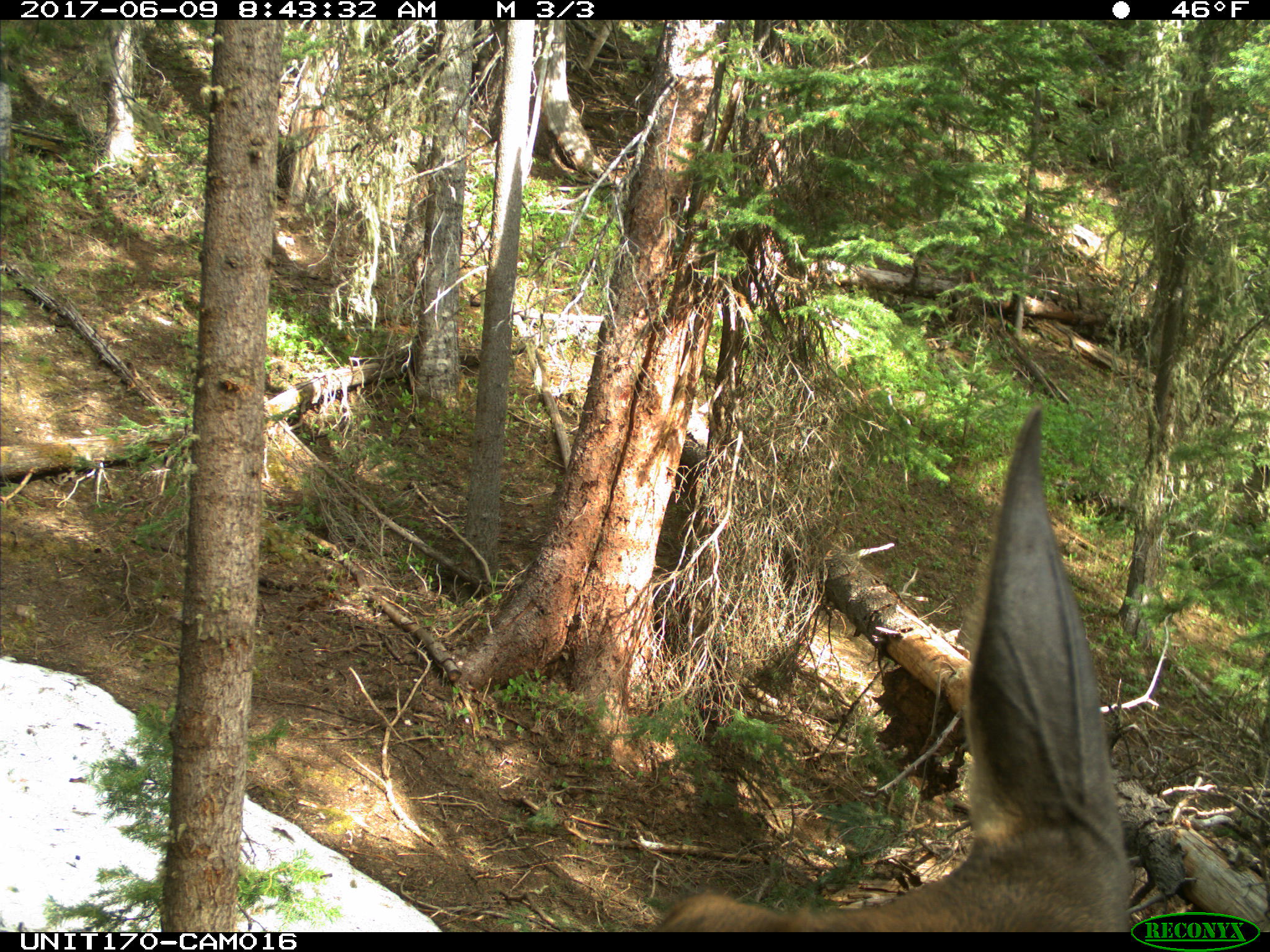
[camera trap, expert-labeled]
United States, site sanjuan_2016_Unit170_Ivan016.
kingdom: Animalia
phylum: Chordata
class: Mammalia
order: Artiodactyla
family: Cervidae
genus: Cervus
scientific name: Cervus elaphus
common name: red deer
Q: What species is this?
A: Cervus elaphus (red deer).